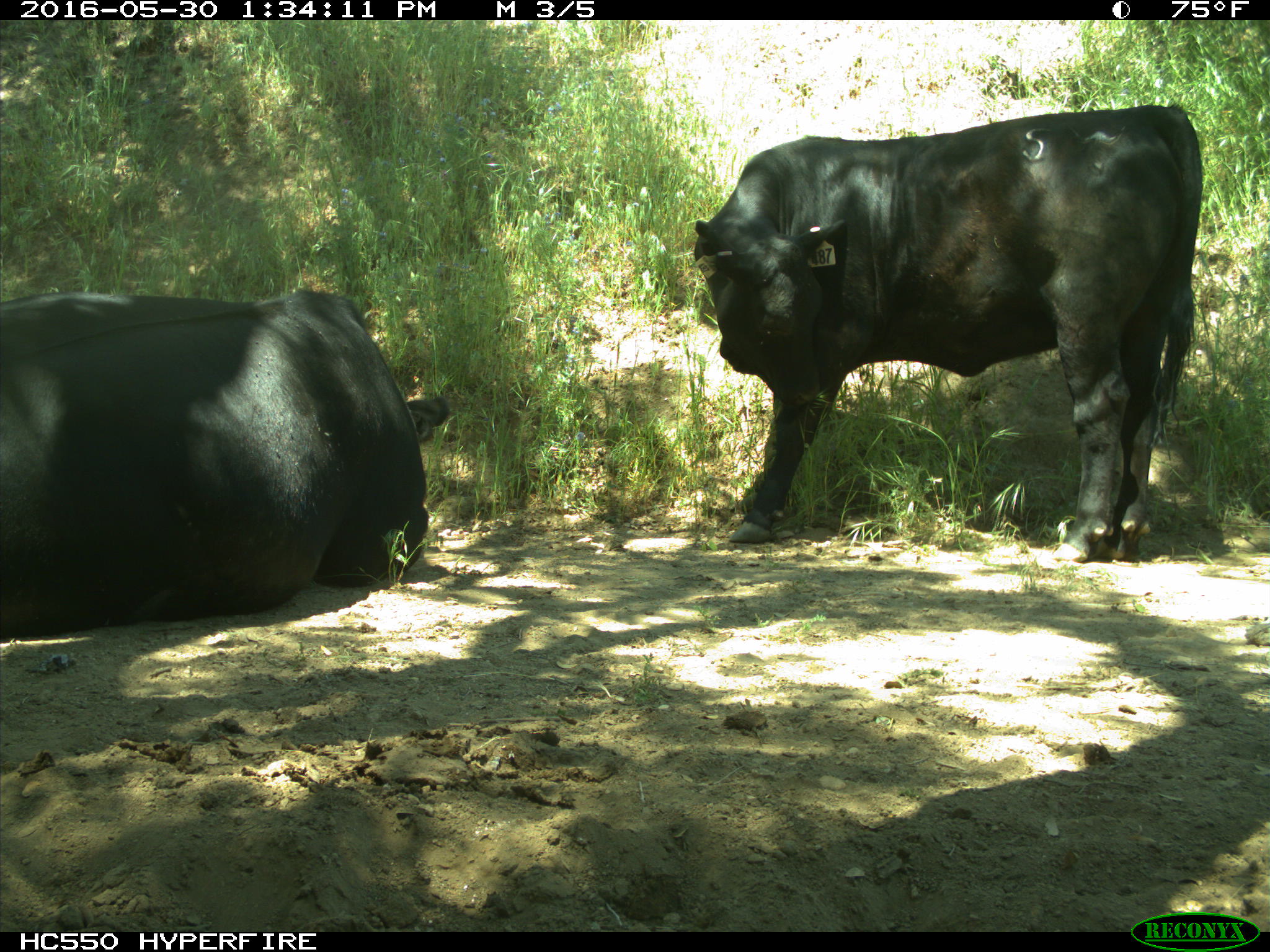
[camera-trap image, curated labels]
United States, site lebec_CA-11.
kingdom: Animalia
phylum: Chordata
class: Mammalia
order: Artiodactyla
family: Bovidae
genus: Bos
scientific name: Bos taurus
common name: domestic cow